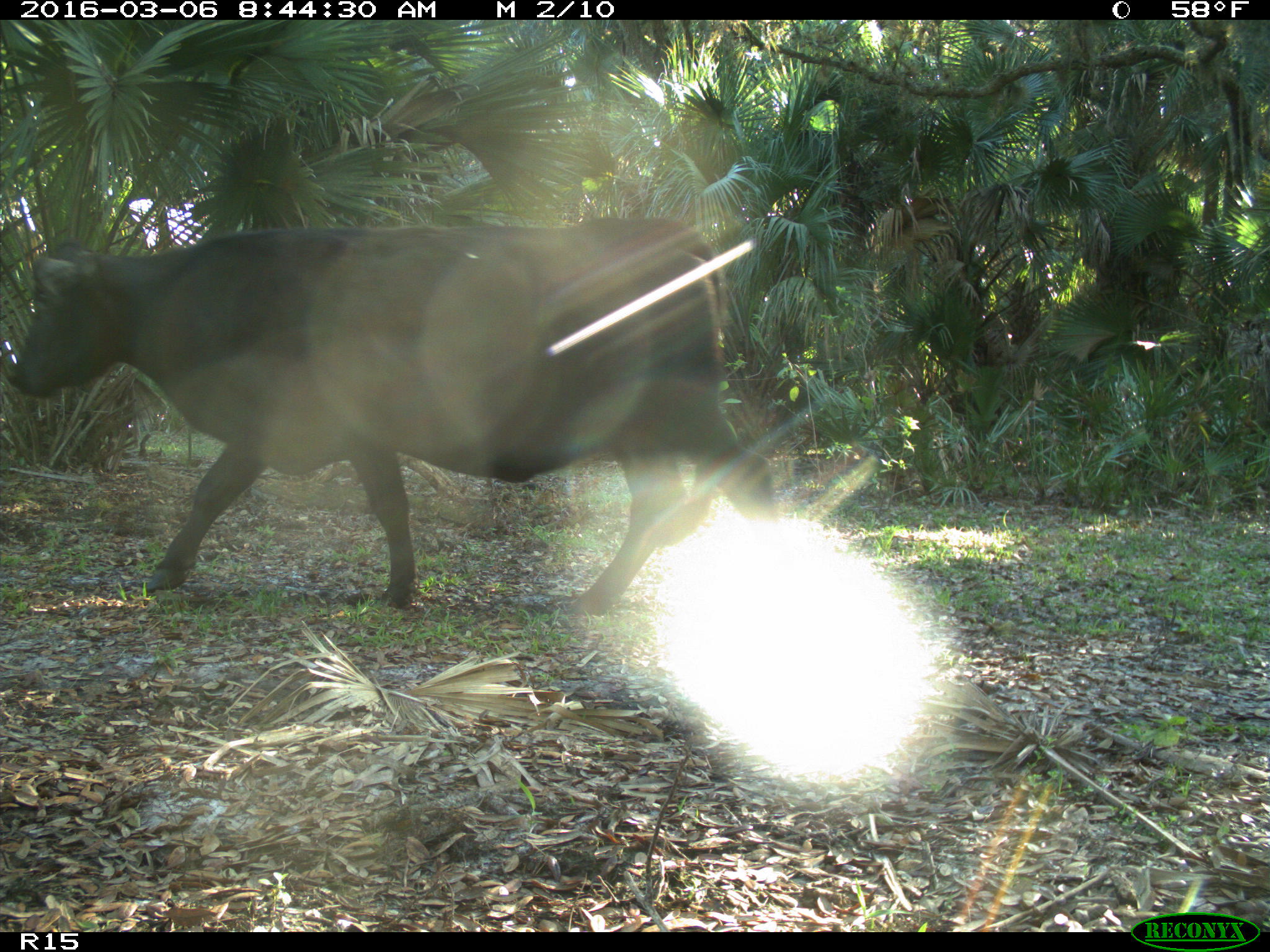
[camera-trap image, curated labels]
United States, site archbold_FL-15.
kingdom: Animalia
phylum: Chordata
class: Mammalia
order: Artiodactyla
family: Bovidae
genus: Bos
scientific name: Bos taurus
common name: domestic cow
Bos taurus (domestic cow).